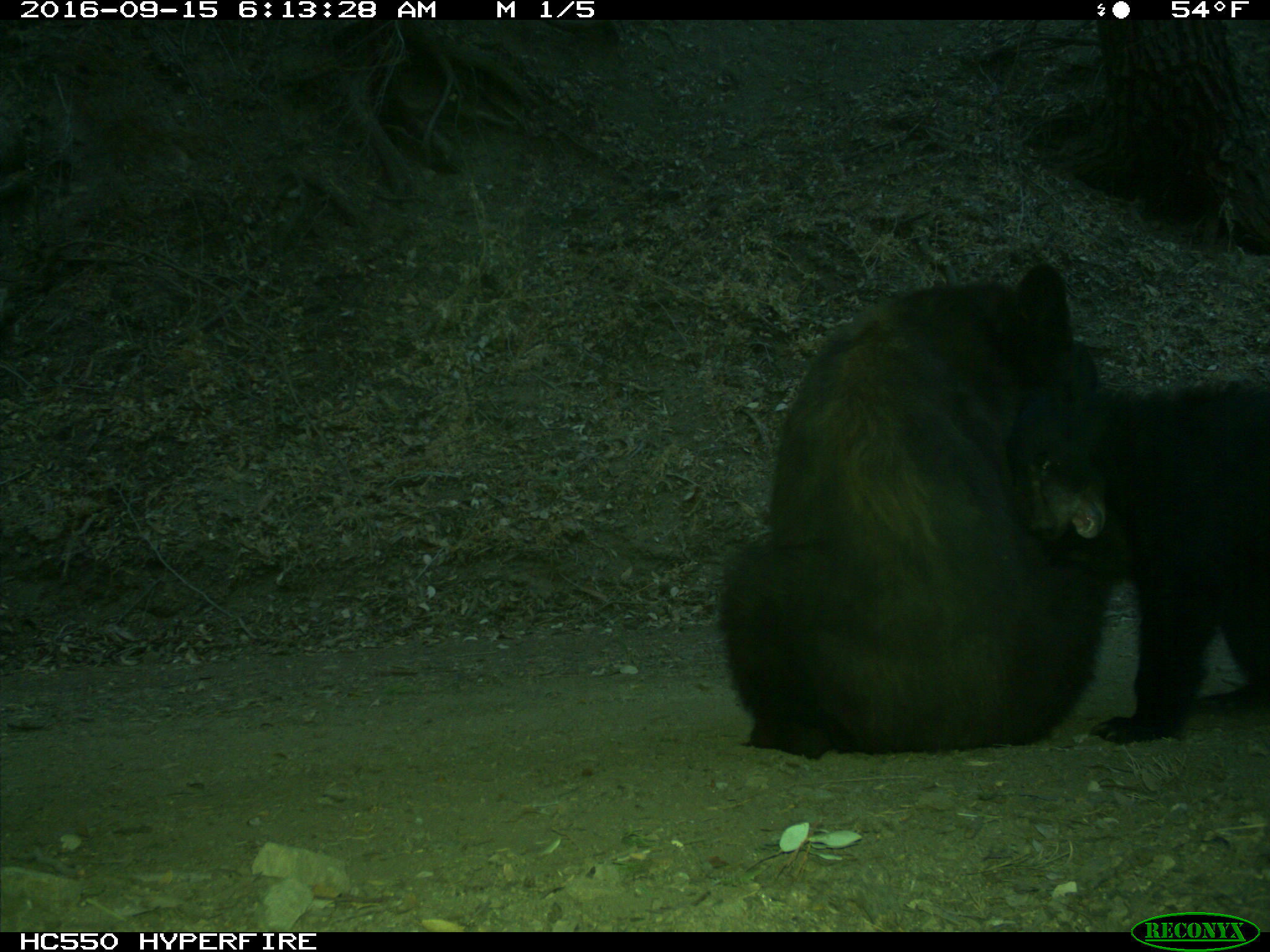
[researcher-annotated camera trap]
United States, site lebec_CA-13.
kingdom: Animalia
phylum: Chordata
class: Mammalia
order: Carnivora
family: Ursidae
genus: Ursus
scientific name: Ursus americanus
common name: american black bear